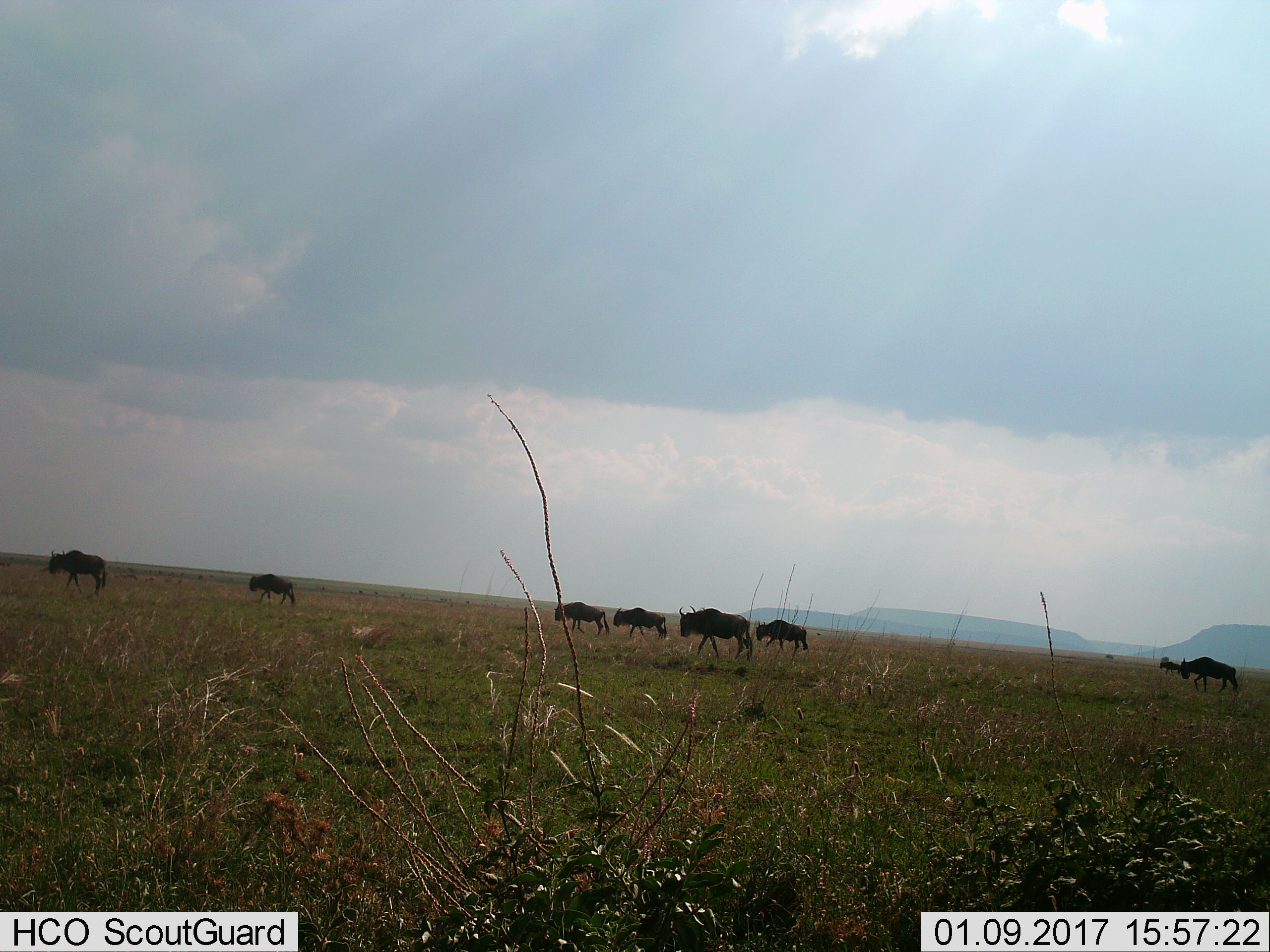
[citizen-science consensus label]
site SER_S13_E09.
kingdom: Animalia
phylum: Chordata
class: Mammalia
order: Artiodactyla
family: Bovidae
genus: Connochaetes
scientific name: Connochaetes taurinus taurinus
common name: blue wildebeest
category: wildebeestblue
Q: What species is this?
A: Wildebeestblue (blue wildebeest) (Connochaetes taurinus taurinus).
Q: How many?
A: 7.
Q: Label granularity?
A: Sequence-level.